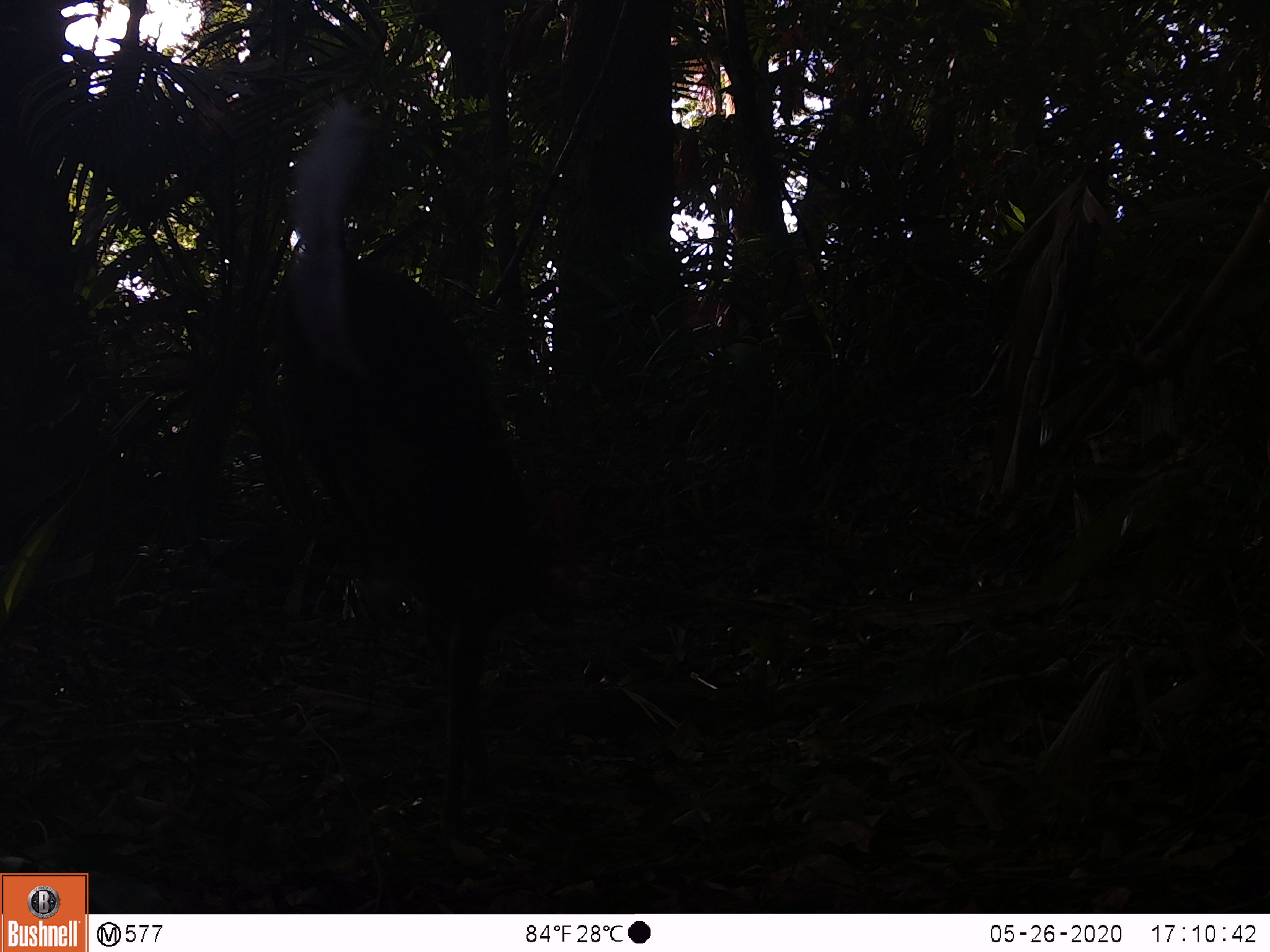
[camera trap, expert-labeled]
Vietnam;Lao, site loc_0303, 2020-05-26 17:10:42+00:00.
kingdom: Animalia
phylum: Chordata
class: Mammalia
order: Artiodactyla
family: Cervidae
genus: Muntiacus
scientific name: Muntiacus rooseveltorum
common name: roosevelt's muntjac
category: roosevelts muntjac group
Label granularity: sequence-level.